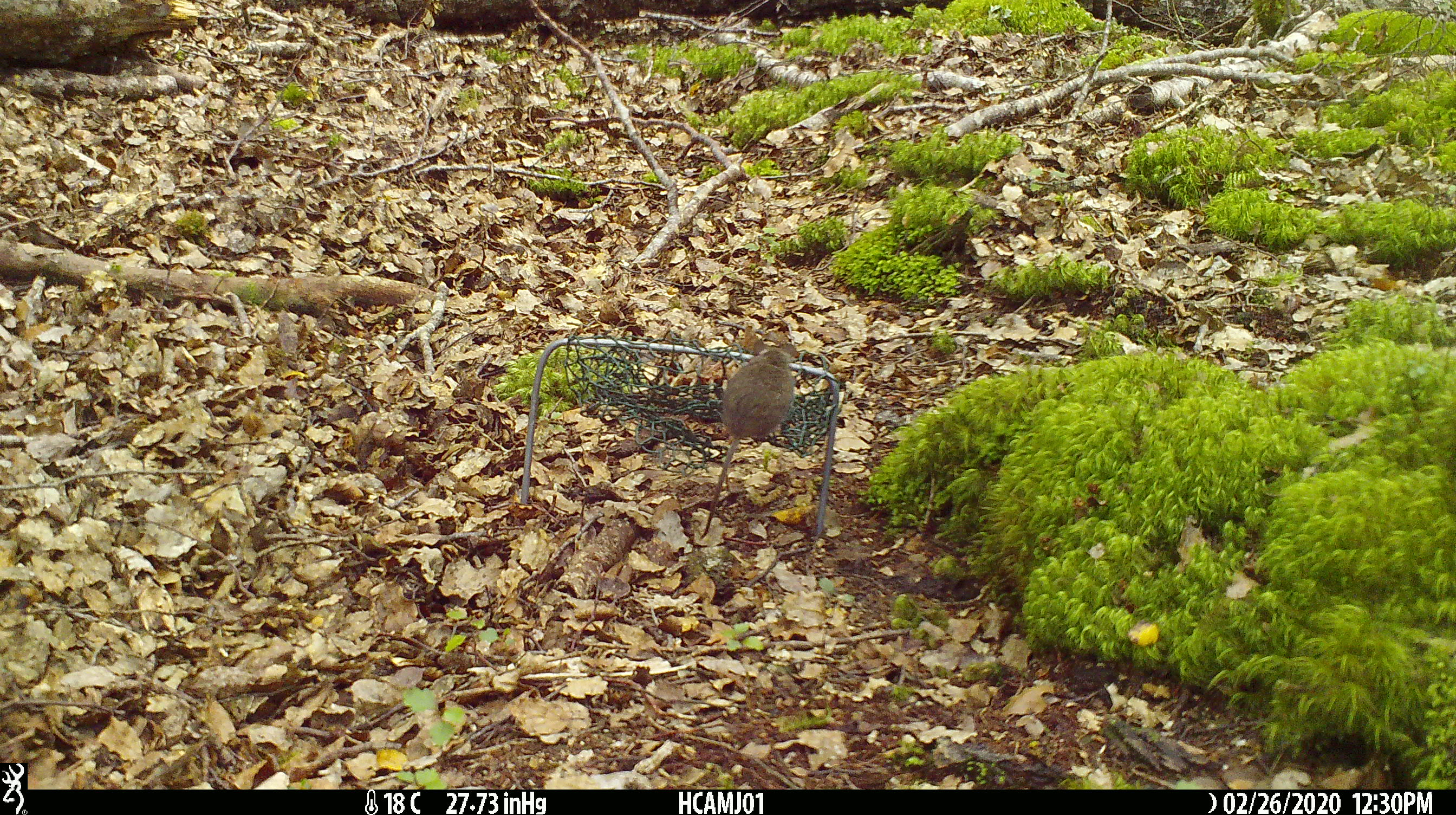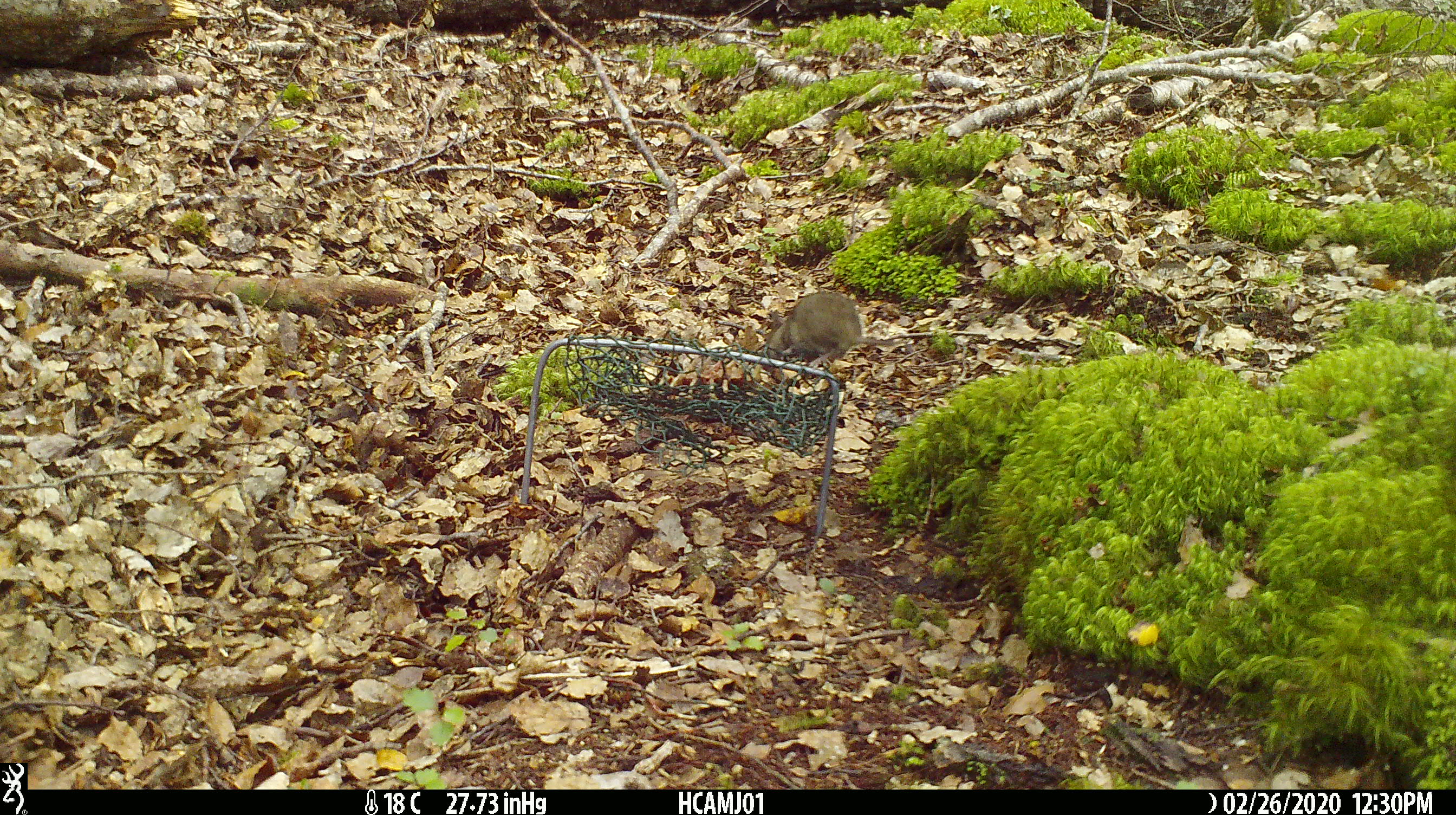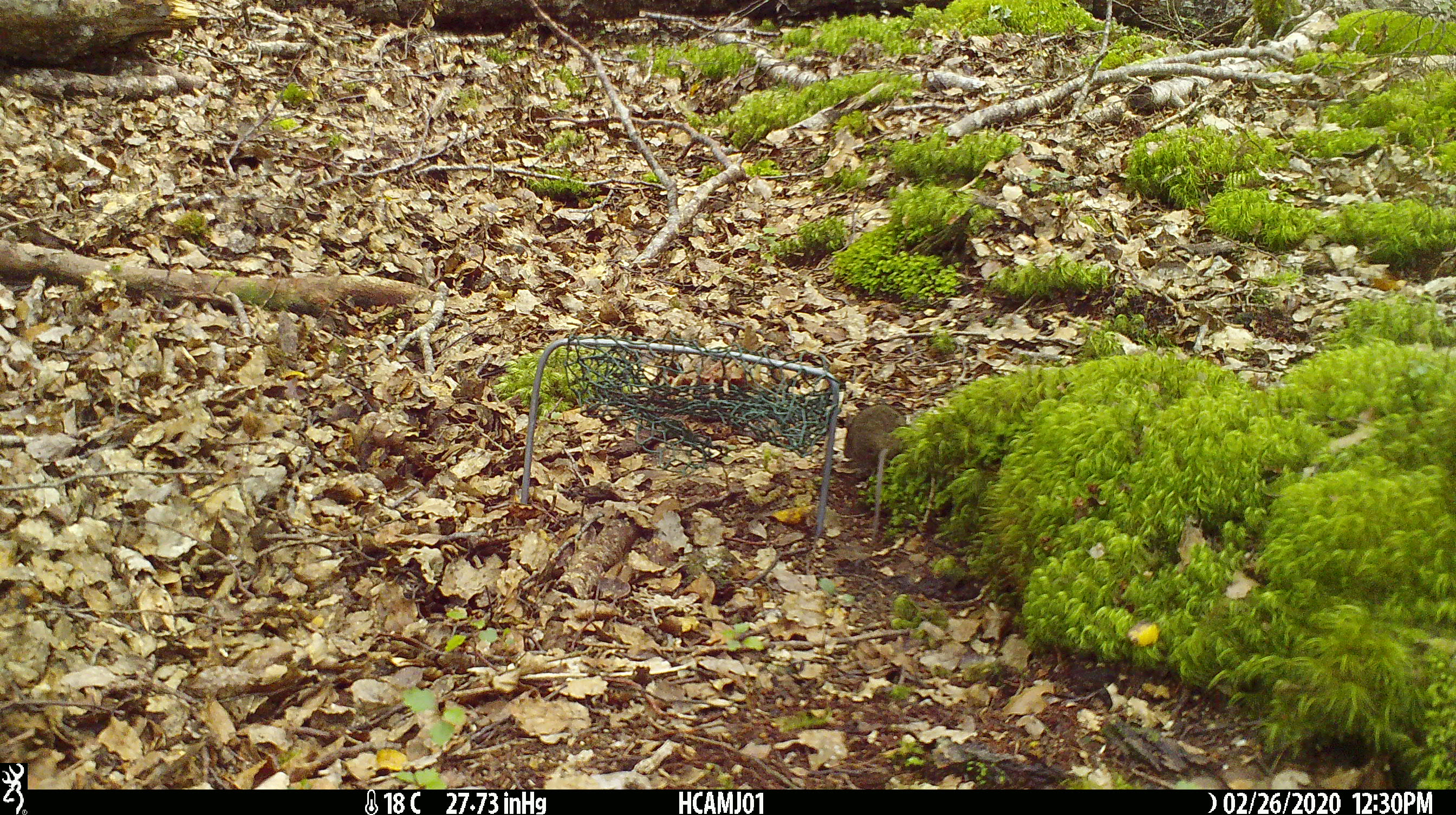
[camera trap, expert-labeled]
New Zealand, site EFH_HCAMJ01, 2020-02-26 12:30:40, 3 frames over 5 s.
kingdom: Animalia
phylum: Chordata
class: Mammalia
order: Rodentia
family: Muridae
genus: Mus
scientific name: Mus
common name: mouse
Mouse (Mus).